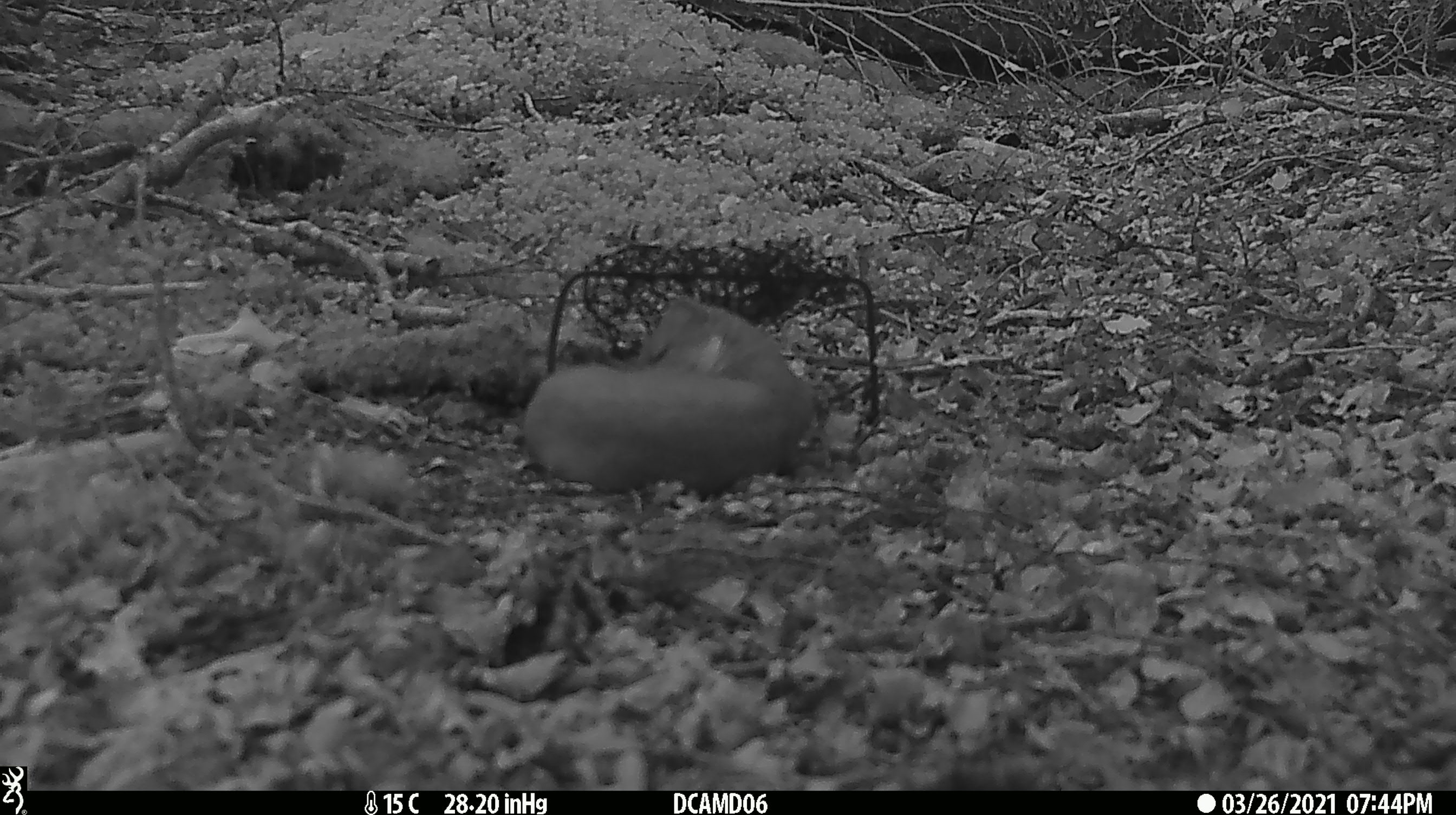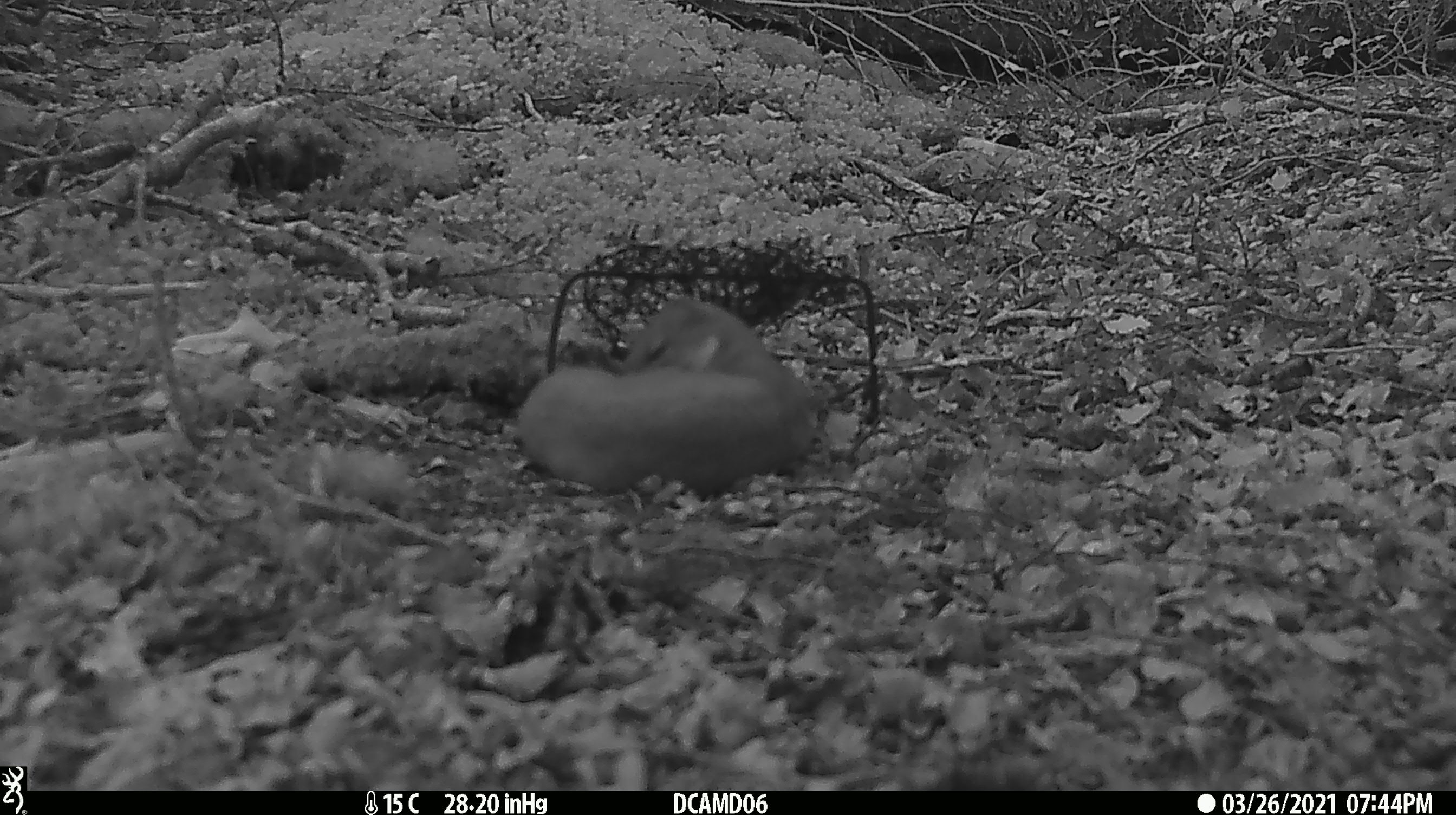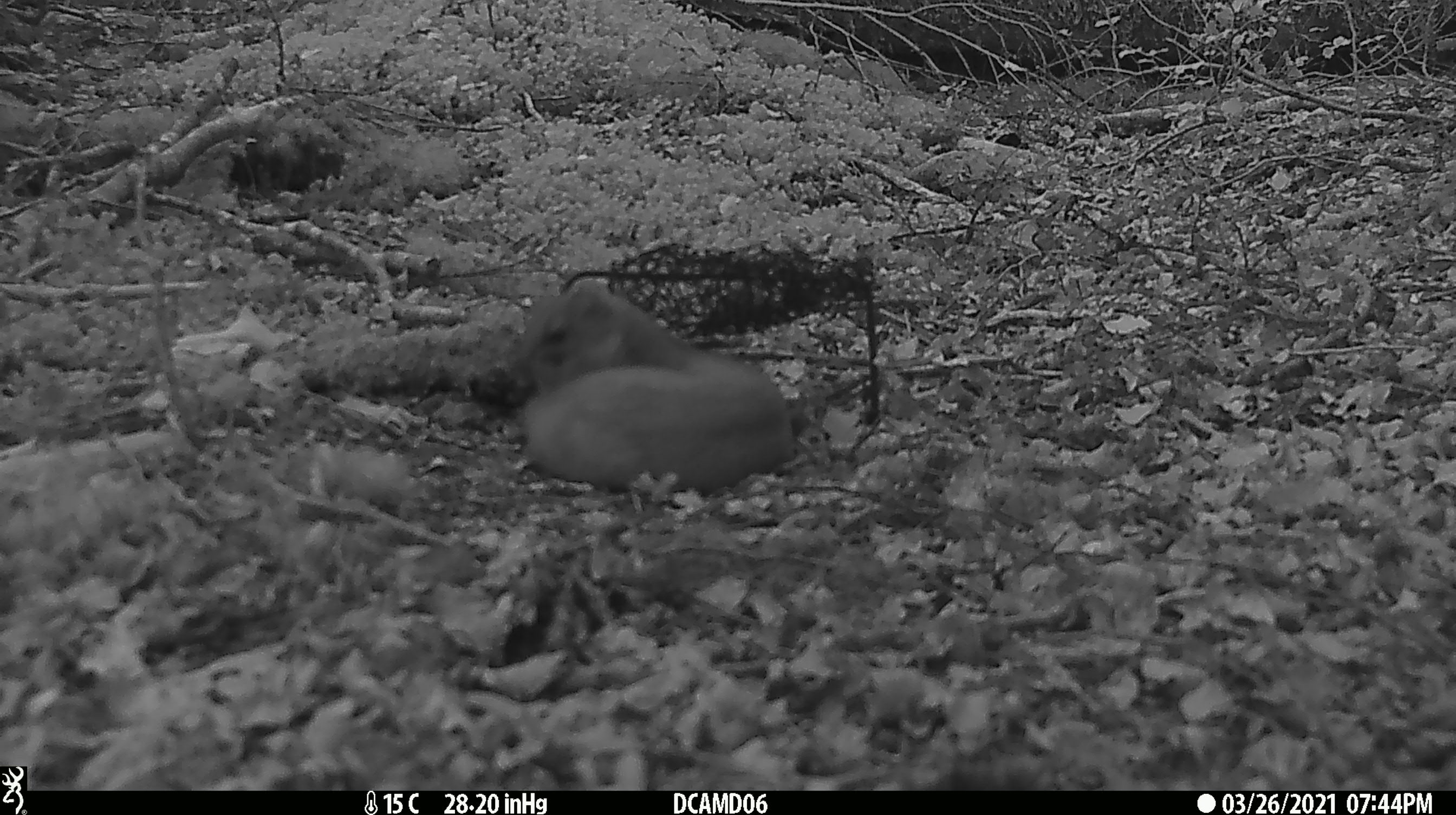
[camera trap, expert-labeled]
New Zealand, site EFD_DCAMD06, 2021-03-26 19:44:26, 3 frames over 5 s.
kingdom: Animalia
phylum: Chordata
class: Mammalia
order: Carnivora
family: Mustelidae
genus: Mustela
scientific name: Mustela erminea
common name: stoat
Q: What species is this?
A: Stoat (Mustela erminea).